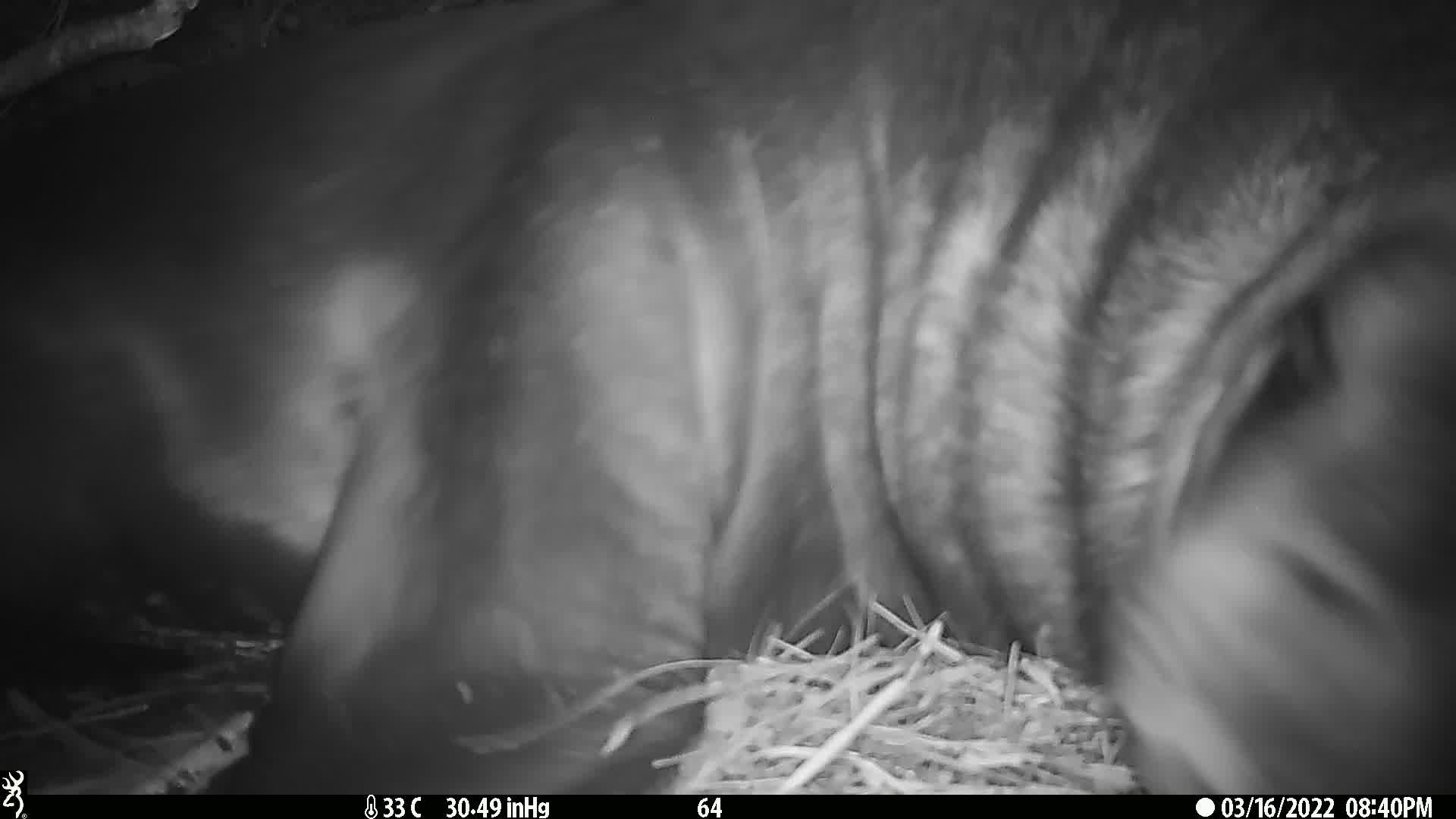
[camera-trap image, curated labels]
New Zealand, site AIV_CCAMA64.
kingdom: Animalia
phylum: Chordata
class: Mammalia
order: Carnivora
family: Otariidae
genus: Phocarctos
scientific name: Phocarctos hookeri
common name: new zealand sea lion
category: sealion